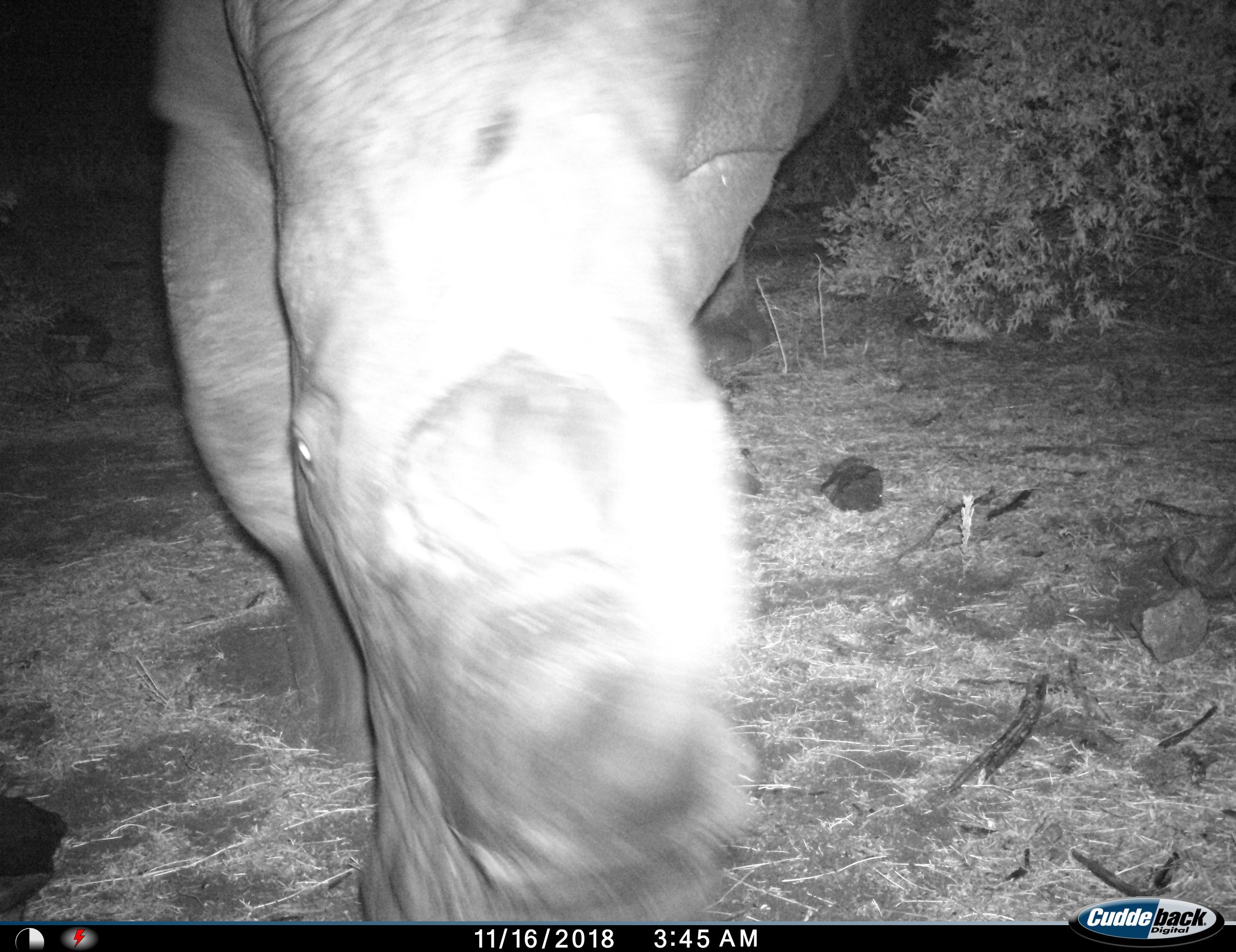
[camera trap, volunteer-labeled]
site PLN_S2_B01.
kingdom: Animalia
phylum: Chordata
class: Mammalia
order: Perissodactyla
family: Rhinocerotidae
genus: Ceratotherium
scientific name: Ceratotherium simum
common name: white rhinoceros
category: rhinoceroswhite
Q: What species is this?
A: Rhinoceroswhite (white rhinoceros) (Ceratotherium simum).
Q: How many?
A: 1.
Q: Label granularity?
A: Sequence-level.